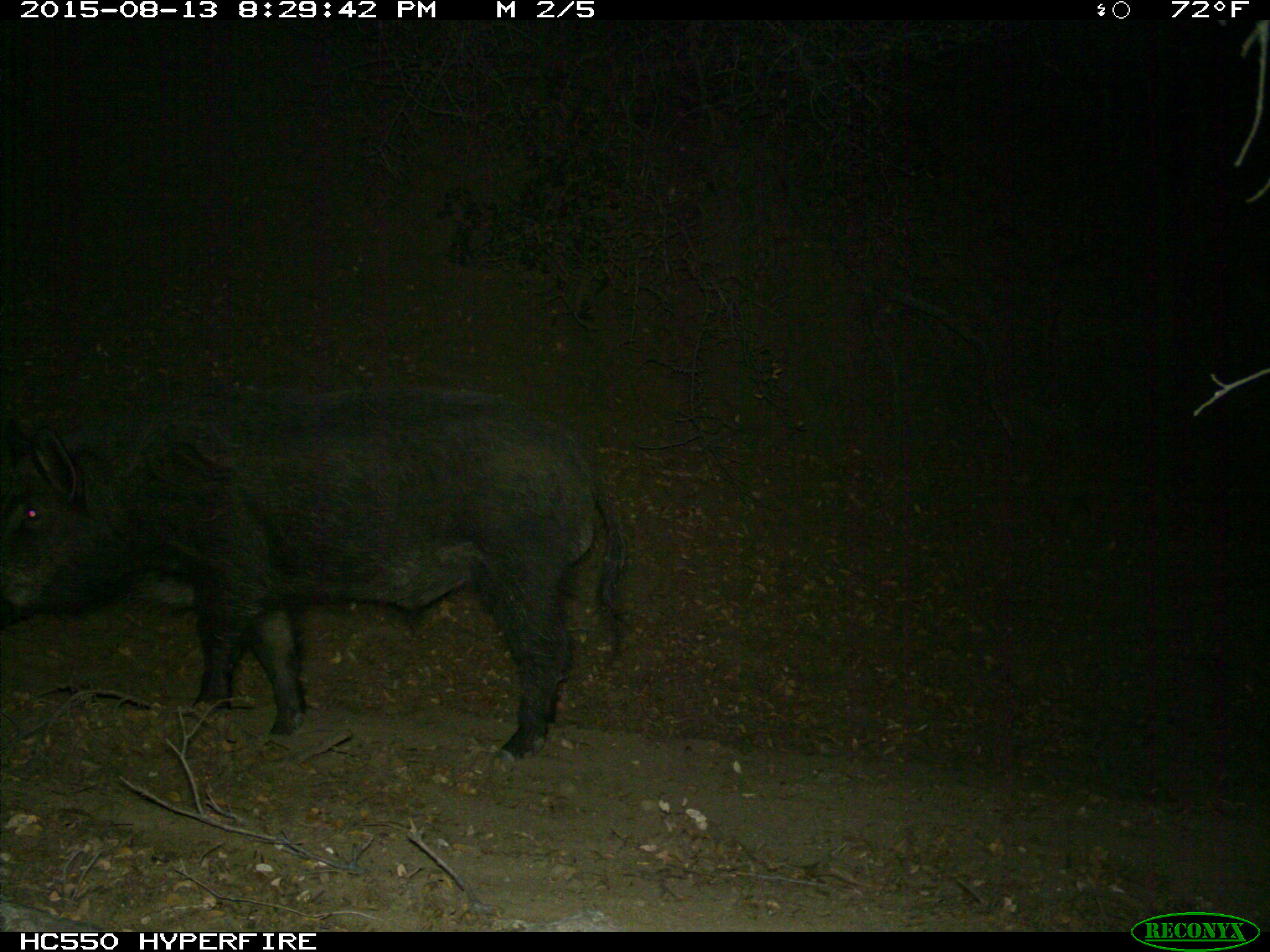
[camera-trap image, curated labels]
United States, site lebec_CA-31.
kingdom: Animalia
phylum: Chordata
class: Mammalia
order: Artiodactyla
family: Suidae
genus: Sus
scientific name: Sus scrofa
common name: wild boar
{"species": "Sus scrofa (wild boar)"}